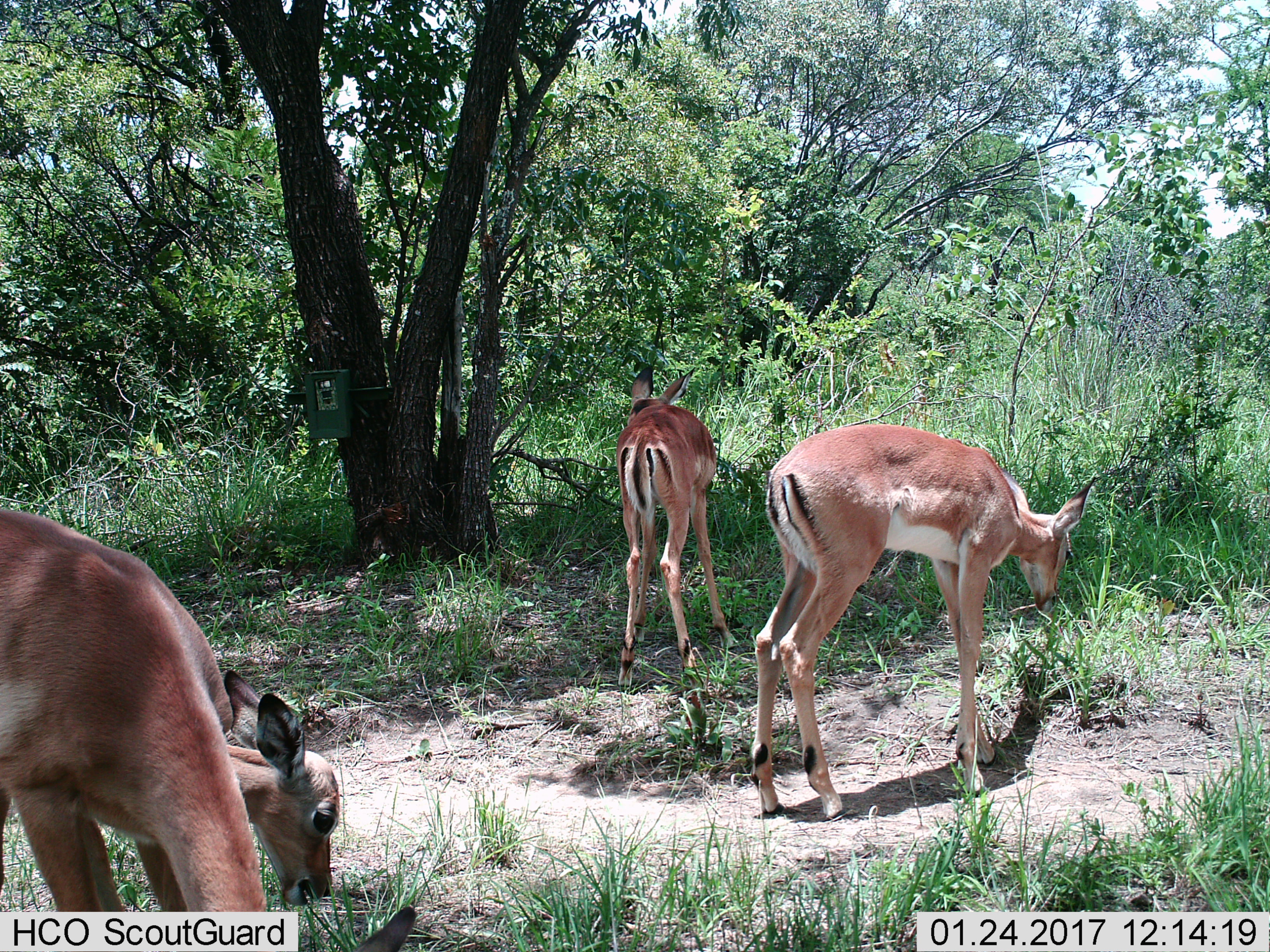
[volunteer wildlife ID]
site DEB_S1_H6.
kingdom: Animalia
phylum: Chordata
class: Mammalia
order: Artiodactyla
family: Bovidae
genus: Aepyceros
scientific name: Aepyceros melampus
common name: impala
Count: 4.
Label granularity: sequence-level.